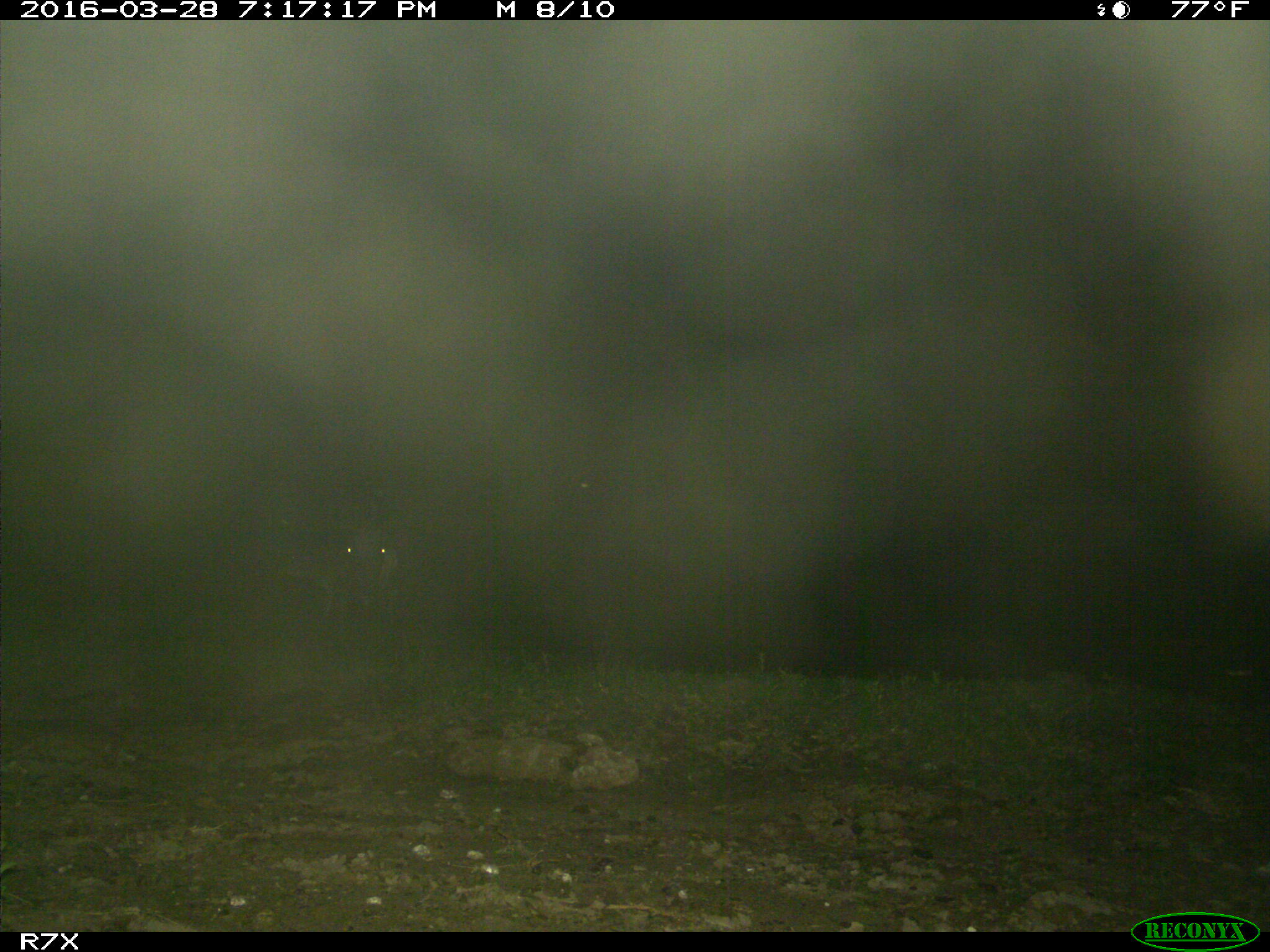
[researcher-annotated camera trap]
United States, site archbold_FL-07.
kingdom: Animalia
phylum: Chordata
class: Mammalia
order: Artiodactyla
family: Bovidae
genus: Bos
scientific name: Bos taurus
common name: domestic cow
Bos taurus (domestic cow).